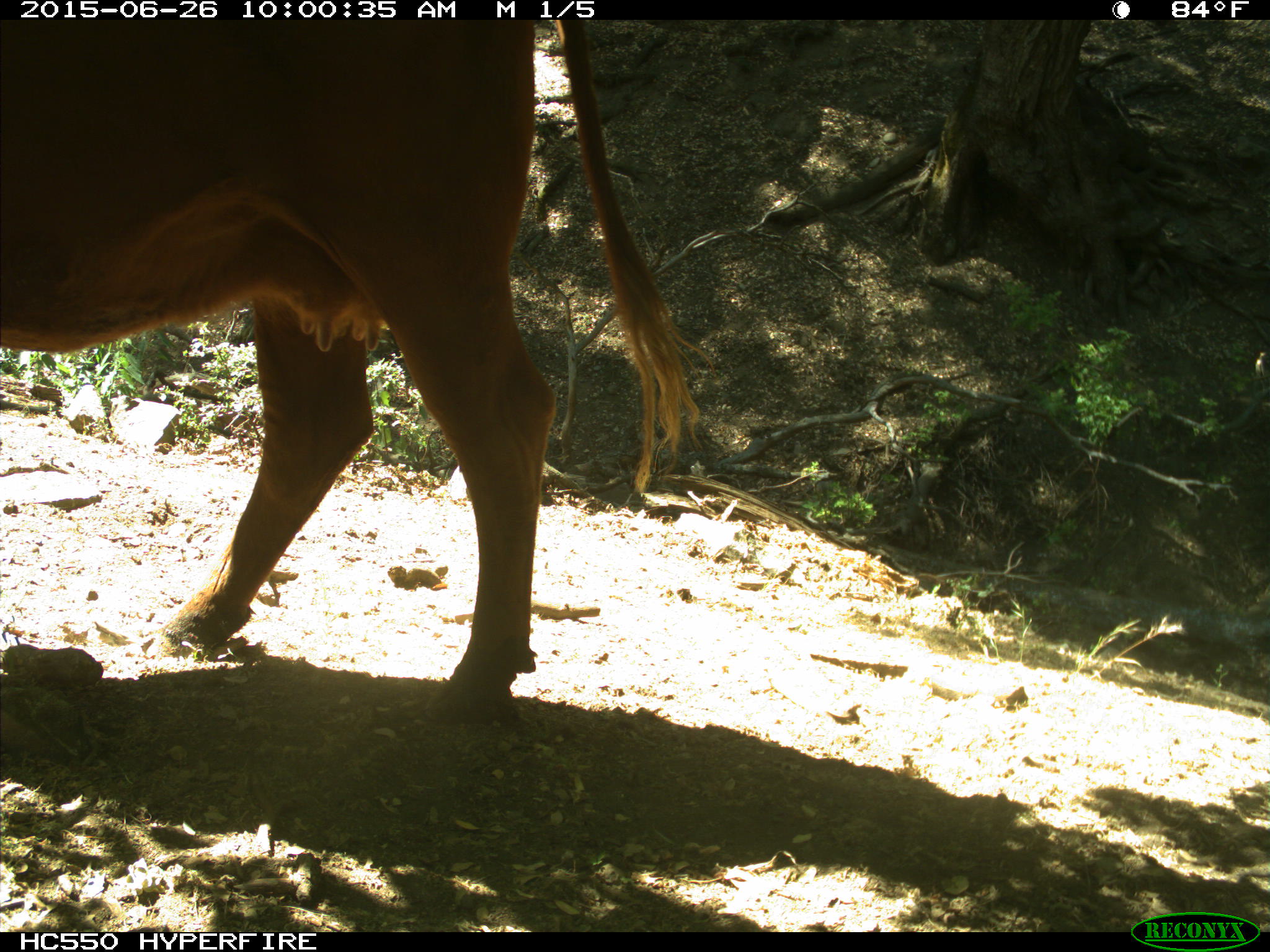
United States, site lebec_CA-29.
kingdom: Animalia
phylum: Chordata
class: Mammalia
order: Artiodactyla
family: Bovidae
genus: Bos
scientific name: Bos taurus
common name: domestic cow